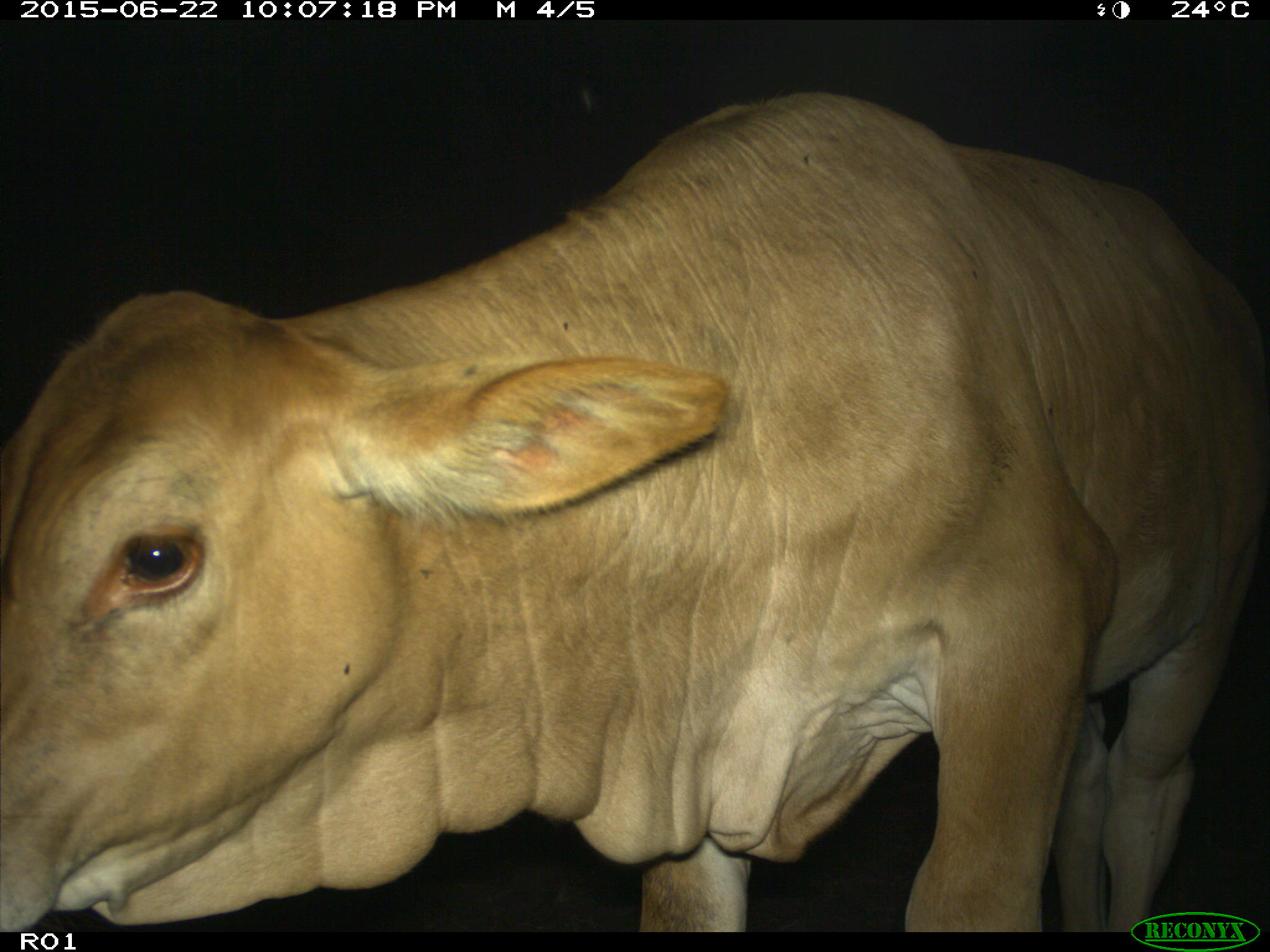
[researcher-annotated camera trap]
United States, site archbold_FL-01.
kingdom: Animalia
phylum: Chordata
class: Mammalia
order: Artiodactyla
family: Bovidae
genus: Bos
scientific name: Bos taurus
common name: domestic cow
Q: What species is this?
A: Bos taurus (domestic cow).